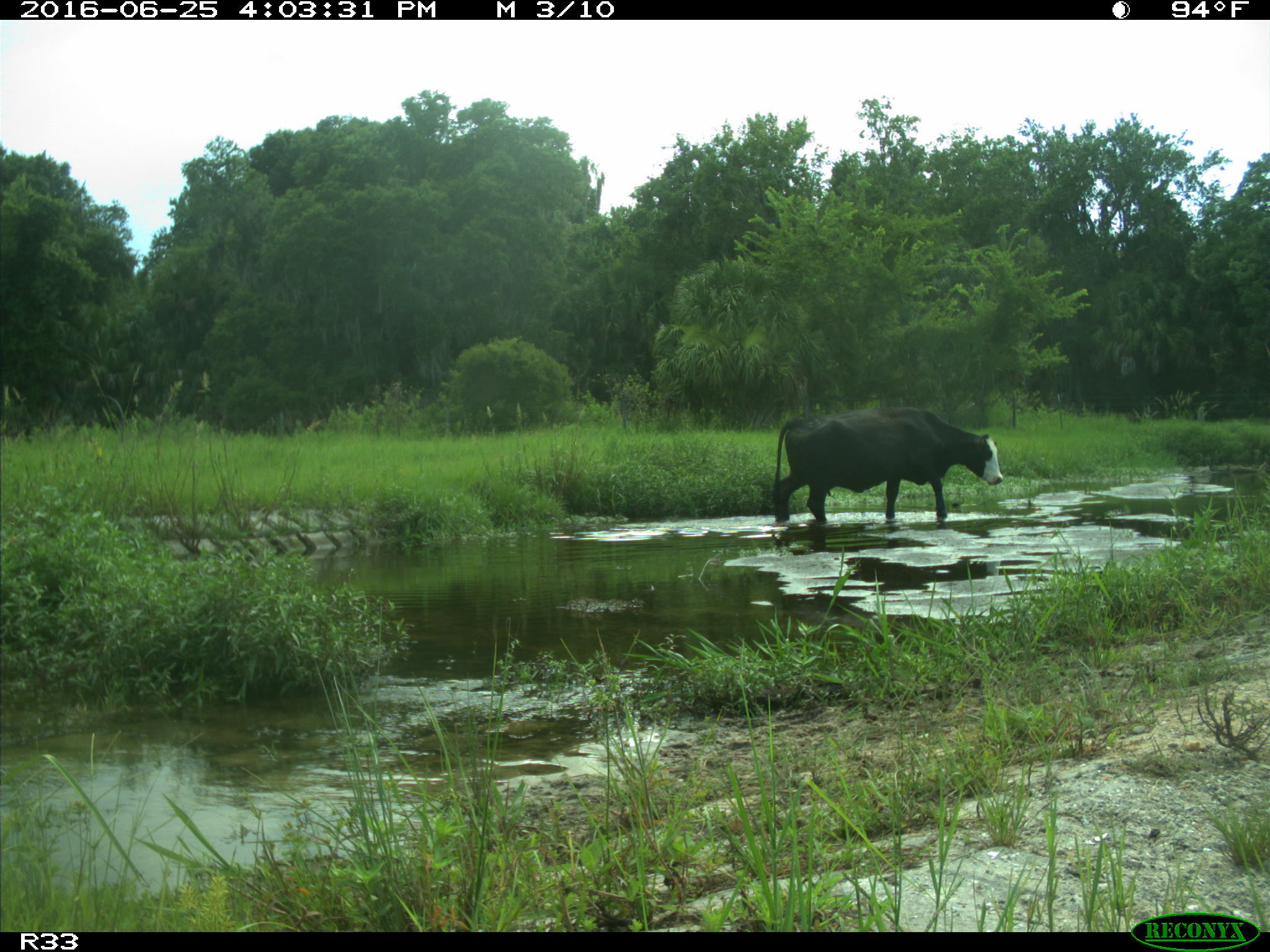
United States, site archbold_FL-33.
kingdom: Animalia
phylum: Chordata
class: Mammalia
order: Artiodactyla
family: Bovidae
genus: Bos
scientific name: Bos taurus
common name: domestic cow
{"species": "Bos taurus (domestic cow)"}